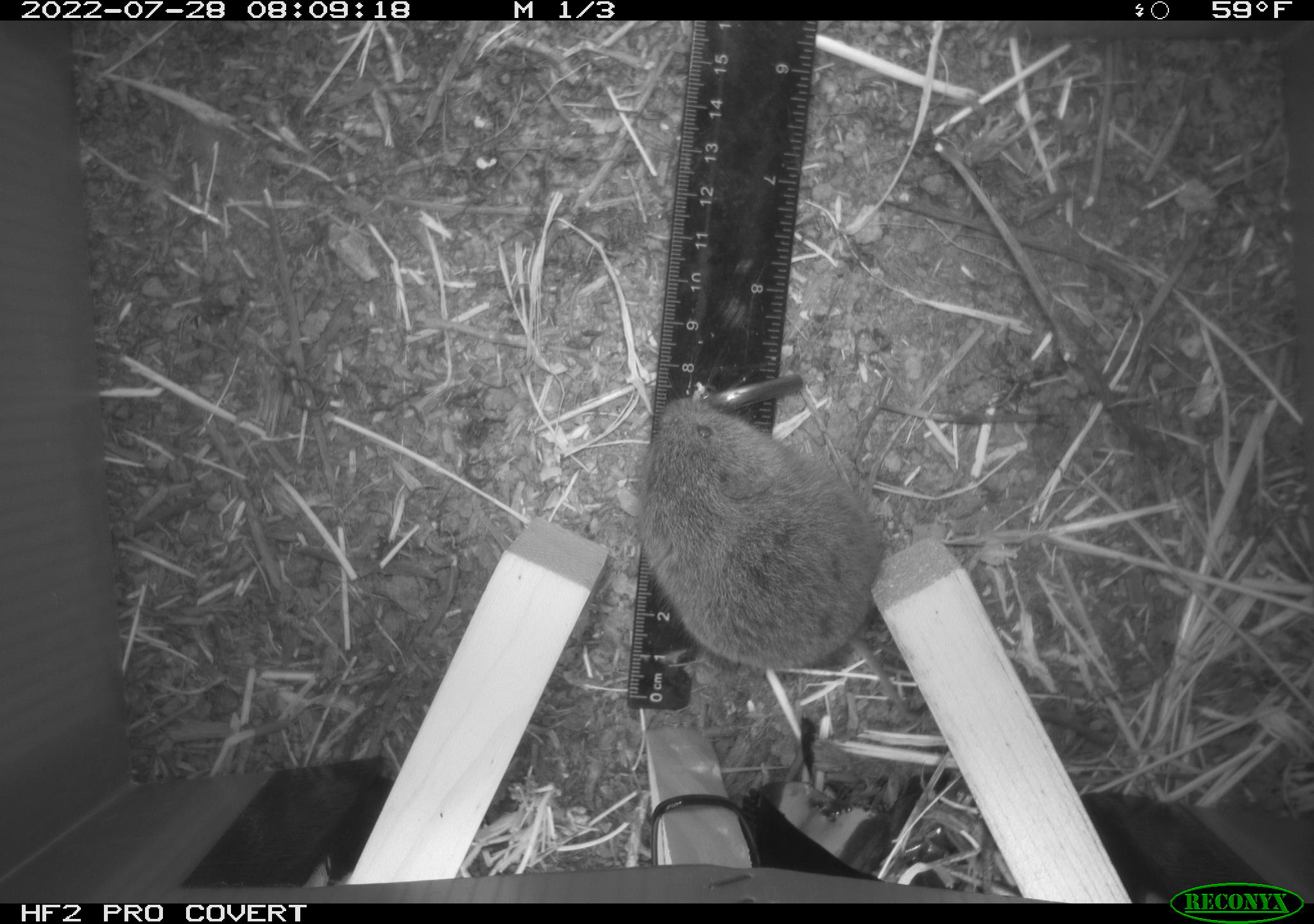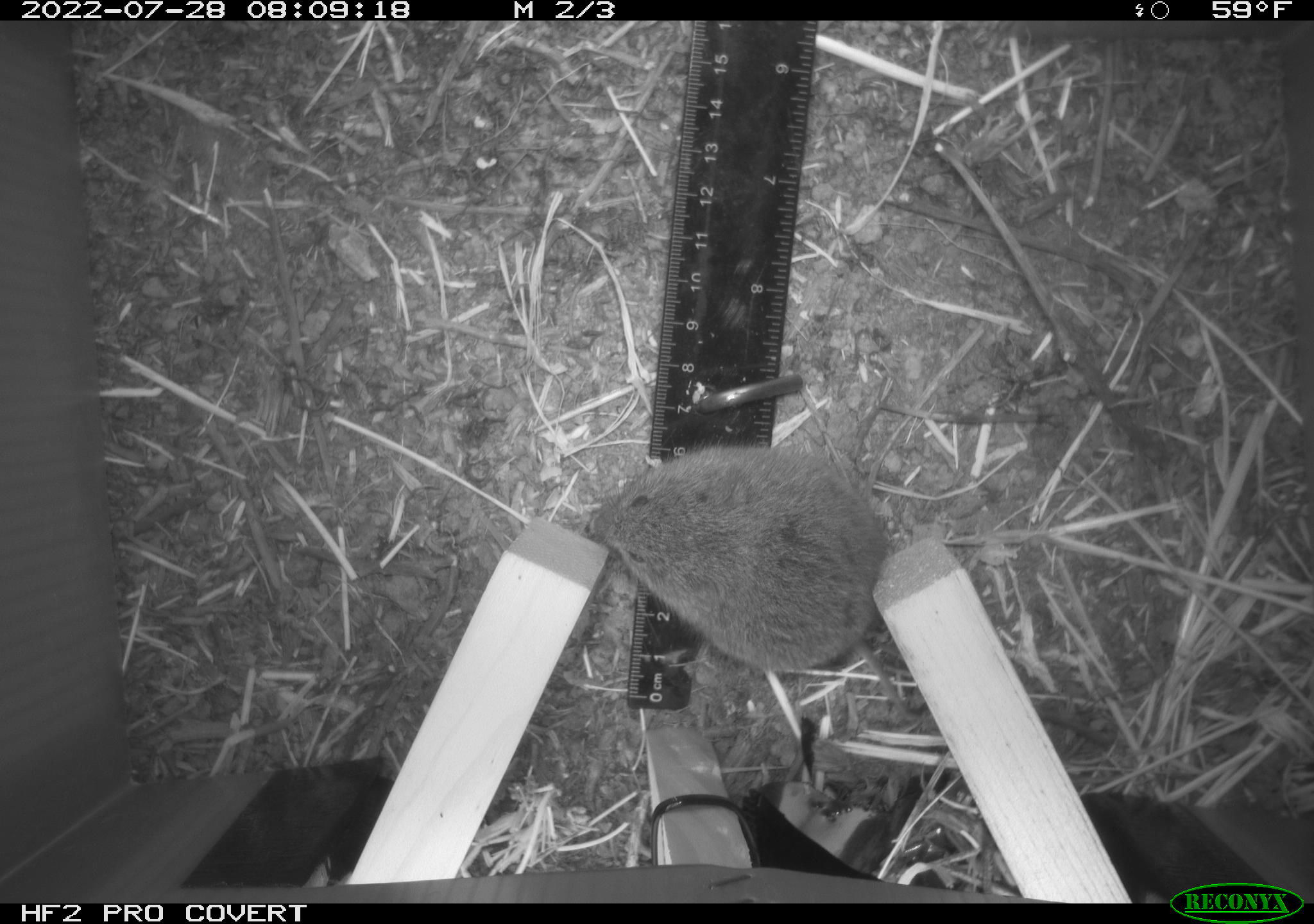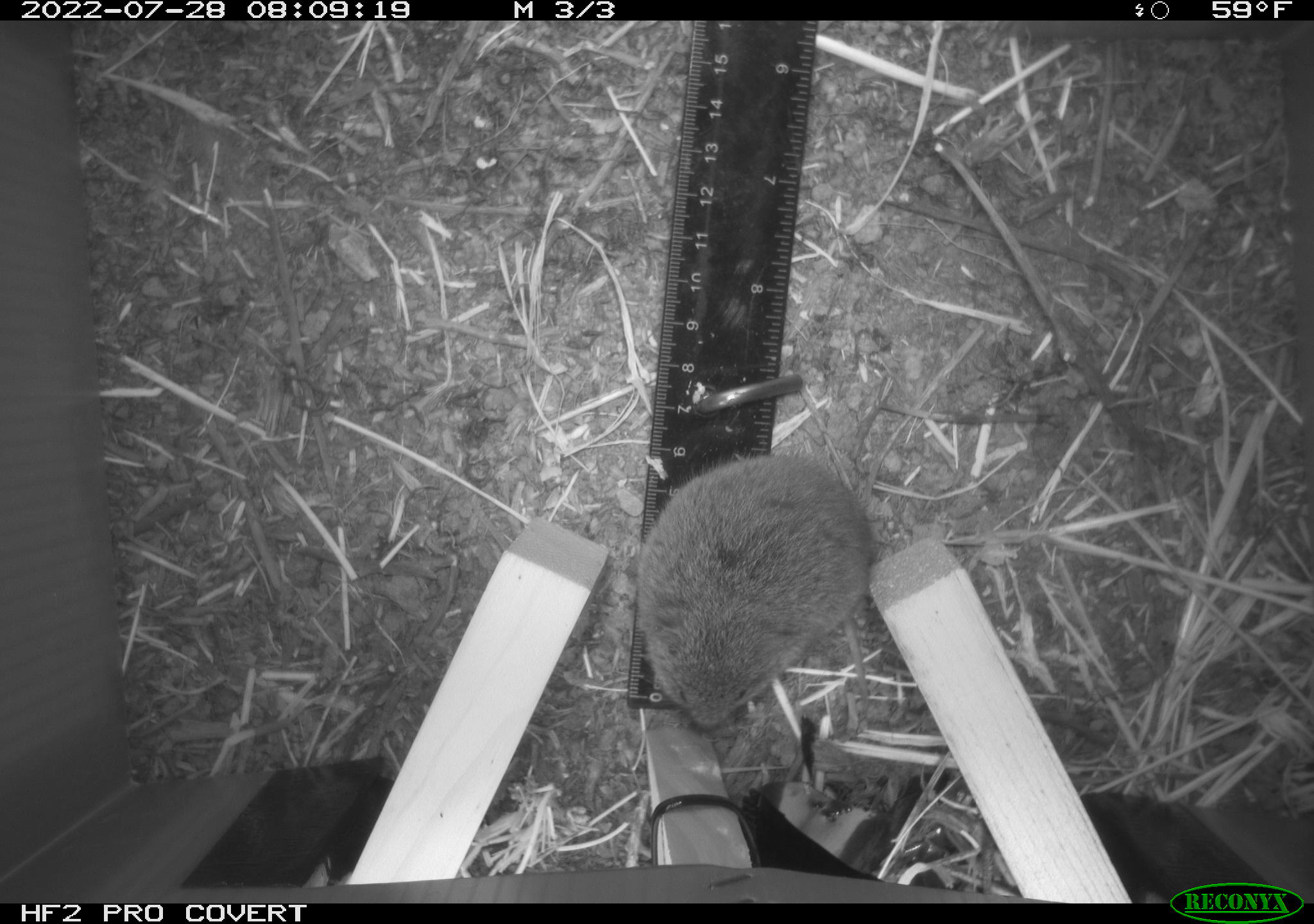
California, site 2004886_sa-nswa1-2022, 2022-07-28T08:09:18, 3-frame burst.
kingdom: Animalia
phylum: Chordata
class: Mammalia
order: Rodentia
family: Cricetidae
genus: Microtus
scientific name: Microtus californicus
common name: california vole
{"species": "california vole (Microtus californicus)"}